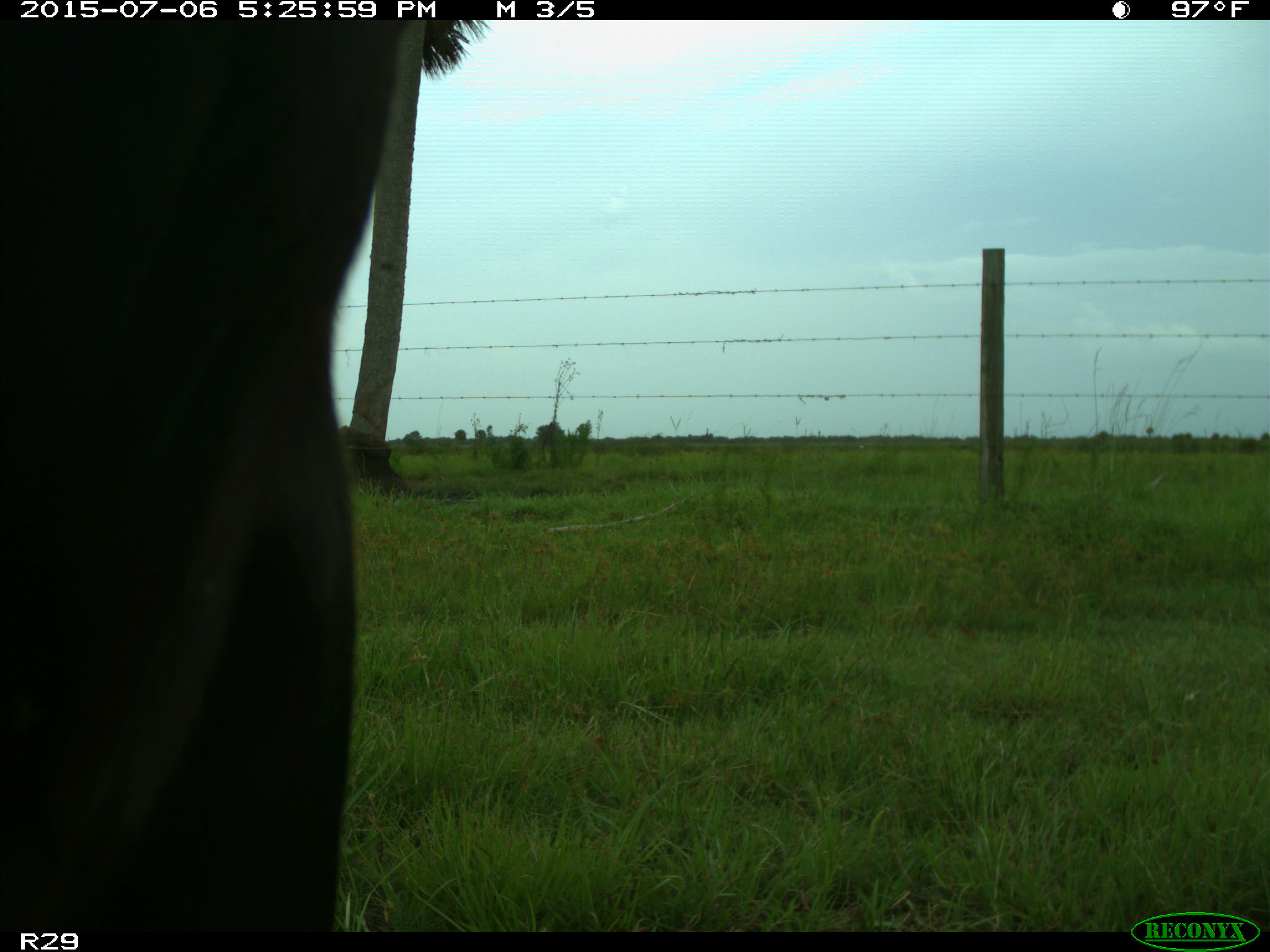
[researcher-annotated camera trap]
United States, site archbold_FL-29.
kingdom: Animalia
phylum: Chordata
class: Mammalia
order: Artiodactyla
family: Bovidae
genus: Bos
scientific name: Bos taurus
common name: domestic cow